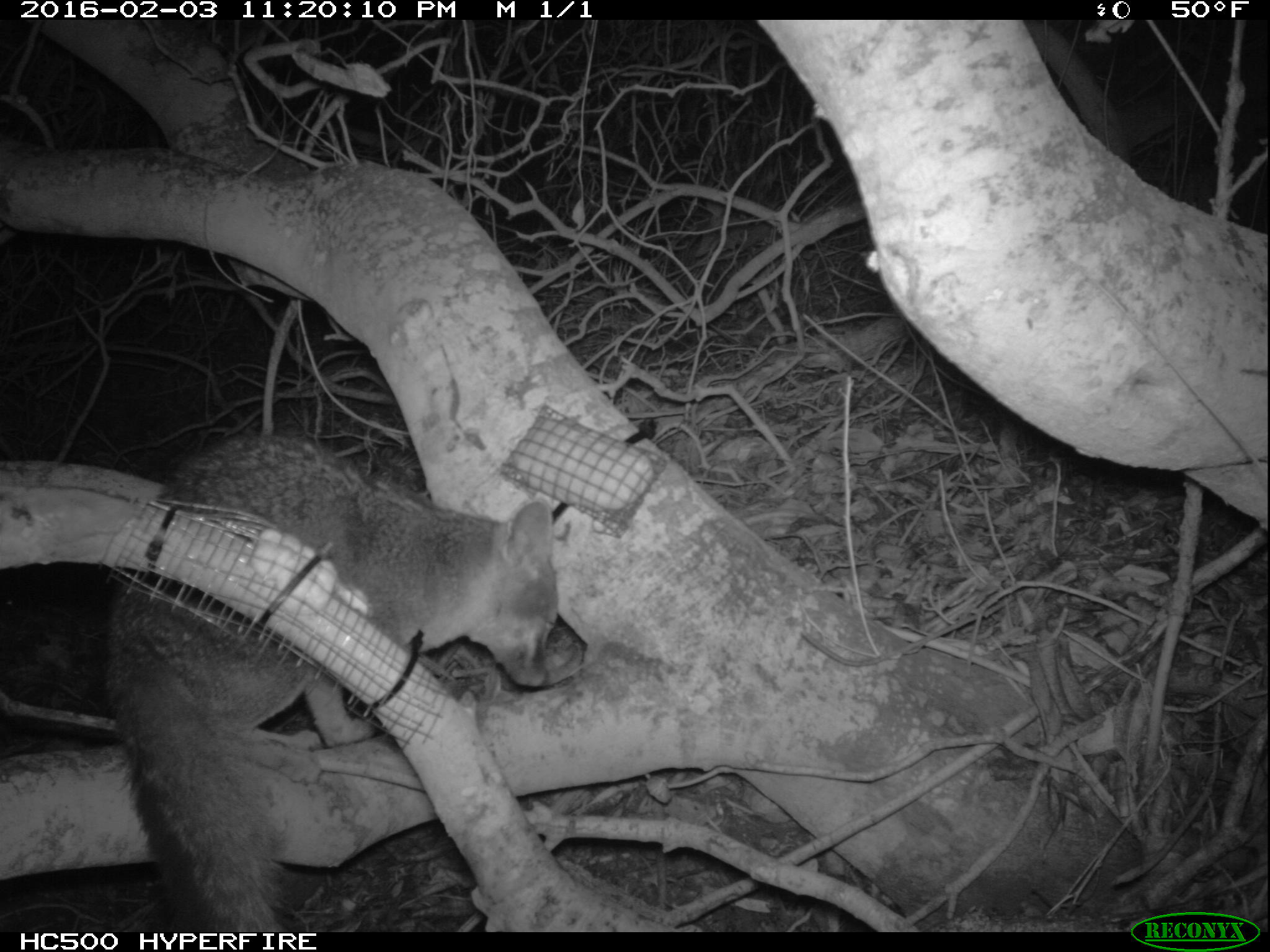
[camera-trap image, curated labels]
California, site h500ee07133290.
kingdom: Animalia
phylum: Chordata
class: Mammalia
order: Carnivora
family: Canidae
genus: Urocyon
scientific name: Urocyon littoralis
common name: island fox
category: fox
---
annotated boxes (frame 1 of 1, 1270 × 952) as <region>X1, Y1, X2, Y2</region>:
fox: <region>99, 430, 559, 932</region>